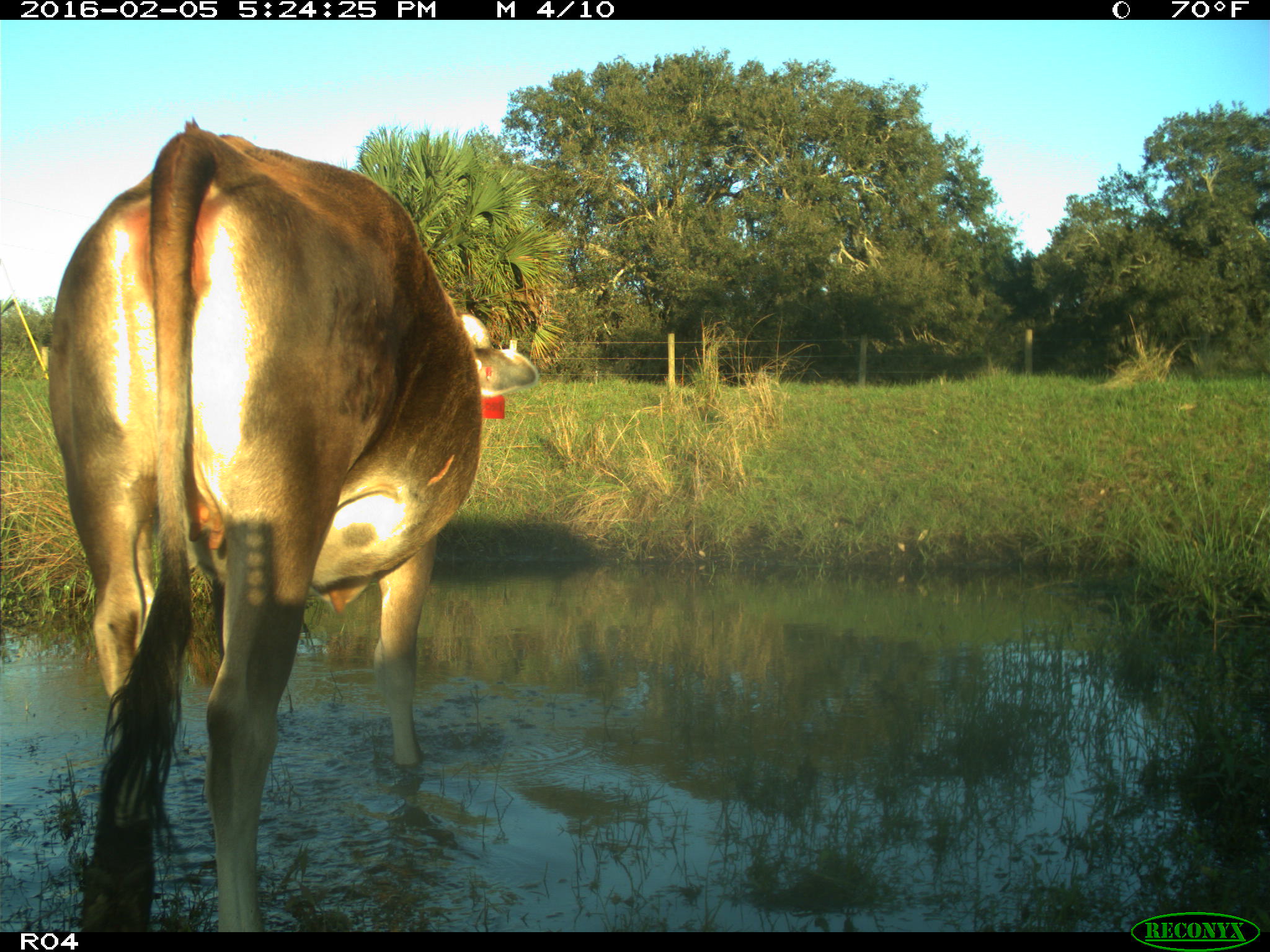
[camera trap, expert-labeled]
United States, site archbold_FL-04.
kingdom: Animalia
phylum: Chordata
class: Mammalia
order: Artiodactyla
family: Bovidae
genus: Bos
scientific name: Bos taurus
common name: domestic cow